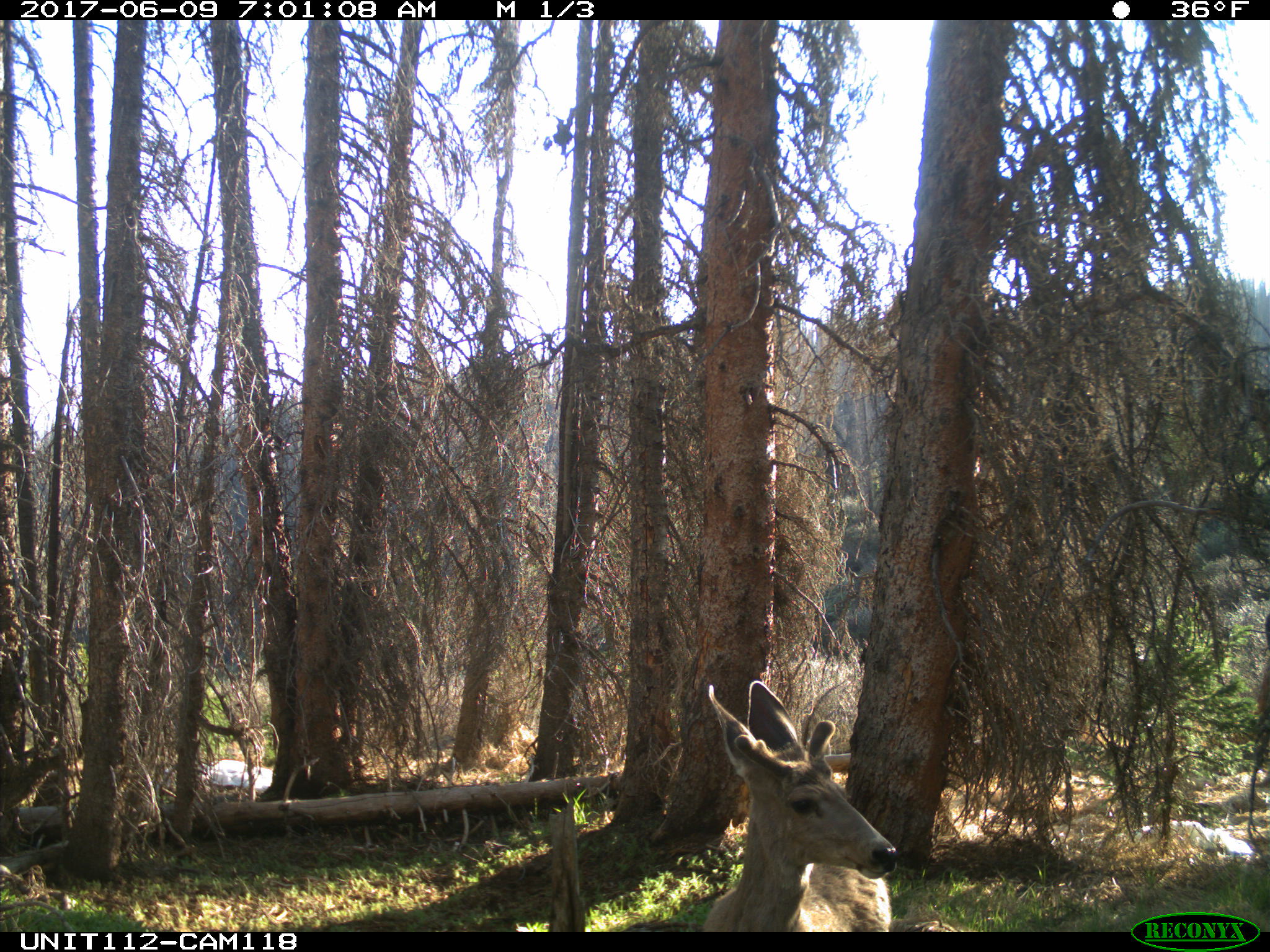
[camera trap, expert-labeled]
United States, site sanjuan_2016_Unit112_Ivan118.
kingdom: Animalia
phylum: Chordata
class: Mammalia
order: Artiodactyla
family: Cervidae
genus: Odocoileus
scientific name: Odocoileus hemionus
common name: mule deer